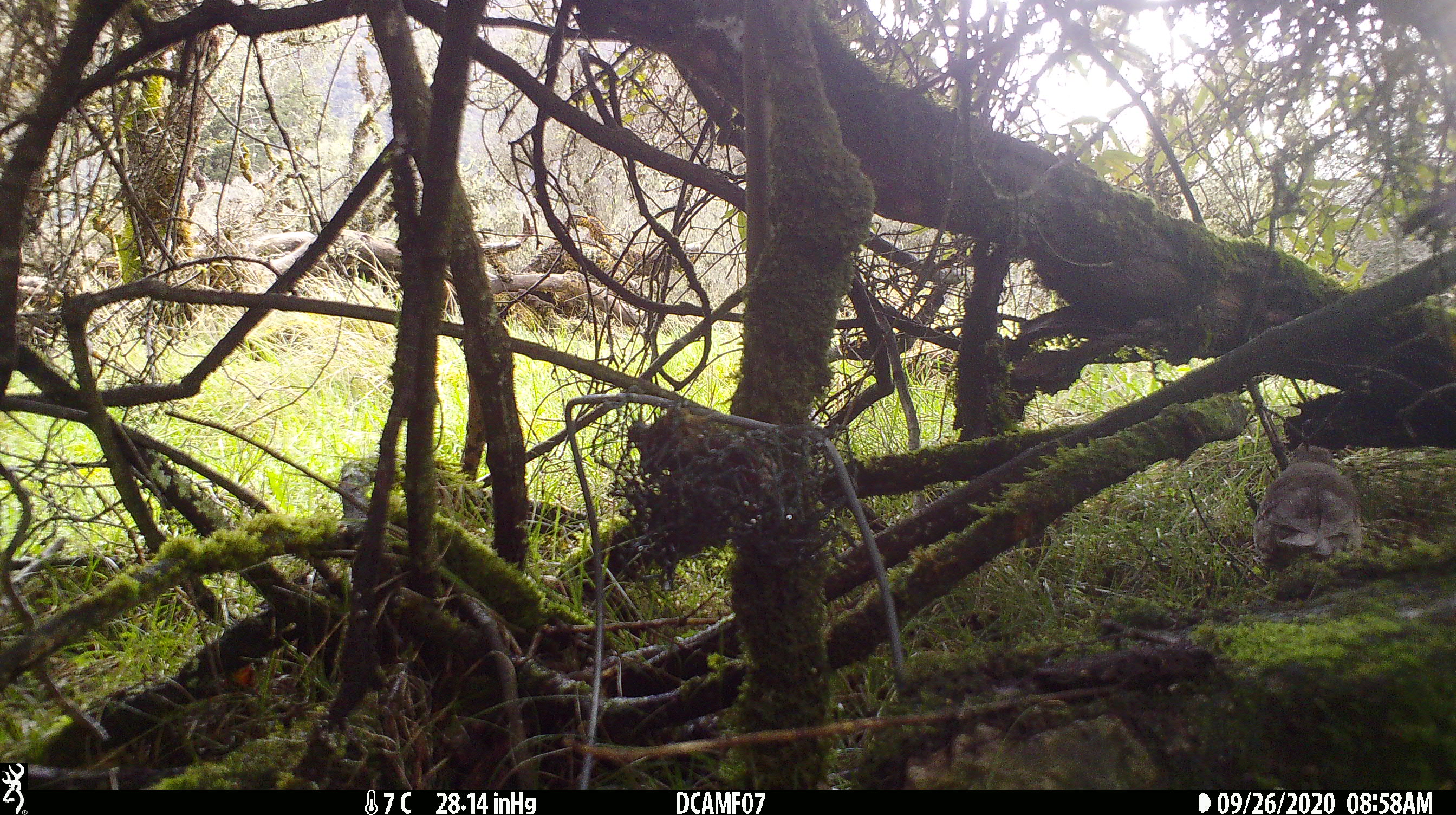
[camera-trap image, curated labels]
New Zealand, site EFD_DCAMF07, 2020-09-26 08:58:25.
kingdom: Animalia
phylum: Chordata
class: Aves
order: Passeriformes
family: Turdidae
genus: Turdus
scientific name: Turdus philomelos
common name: song thrush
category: thrush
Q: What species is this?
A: Thrush (song thrush) (Turdus philomelos).